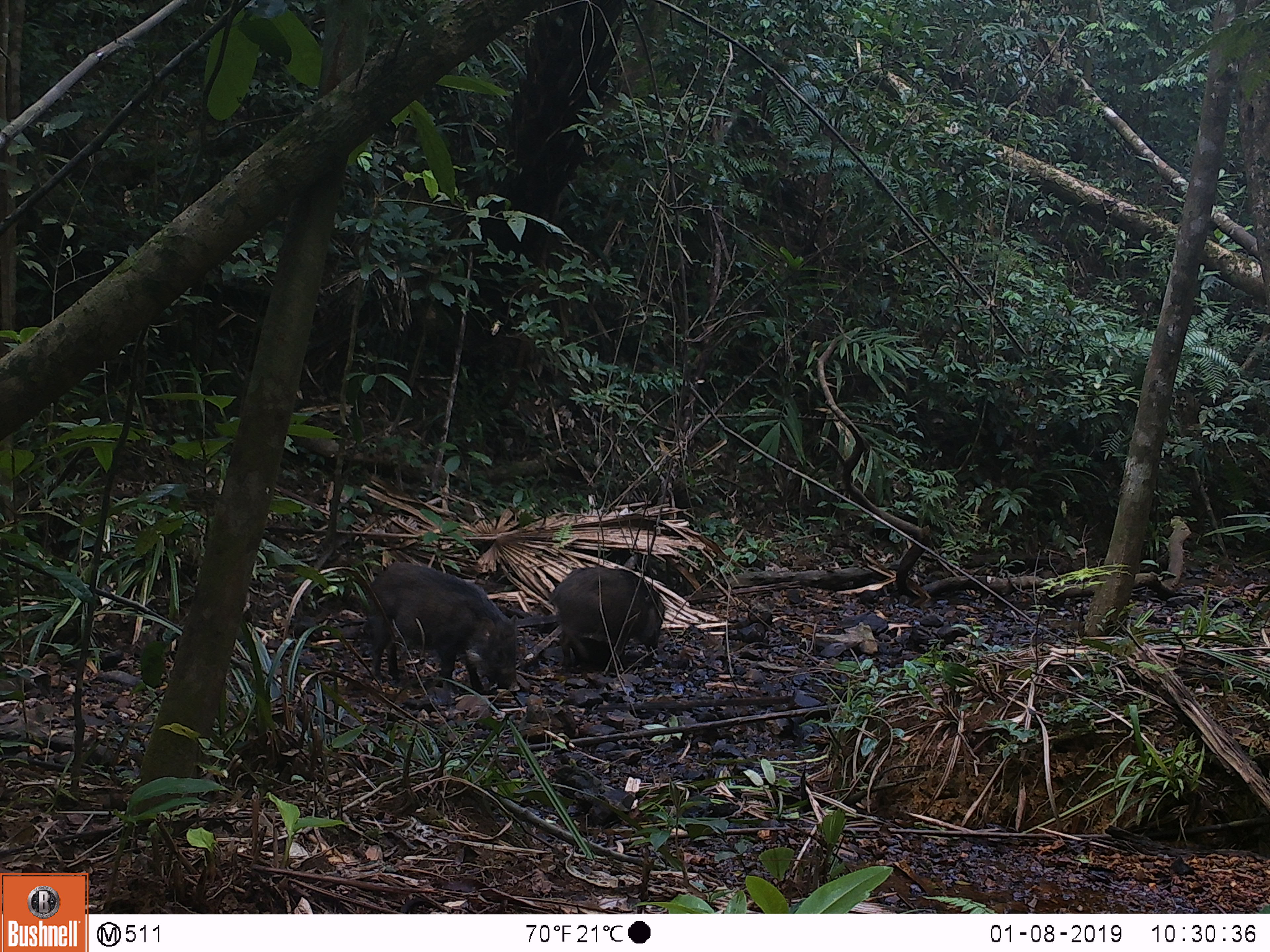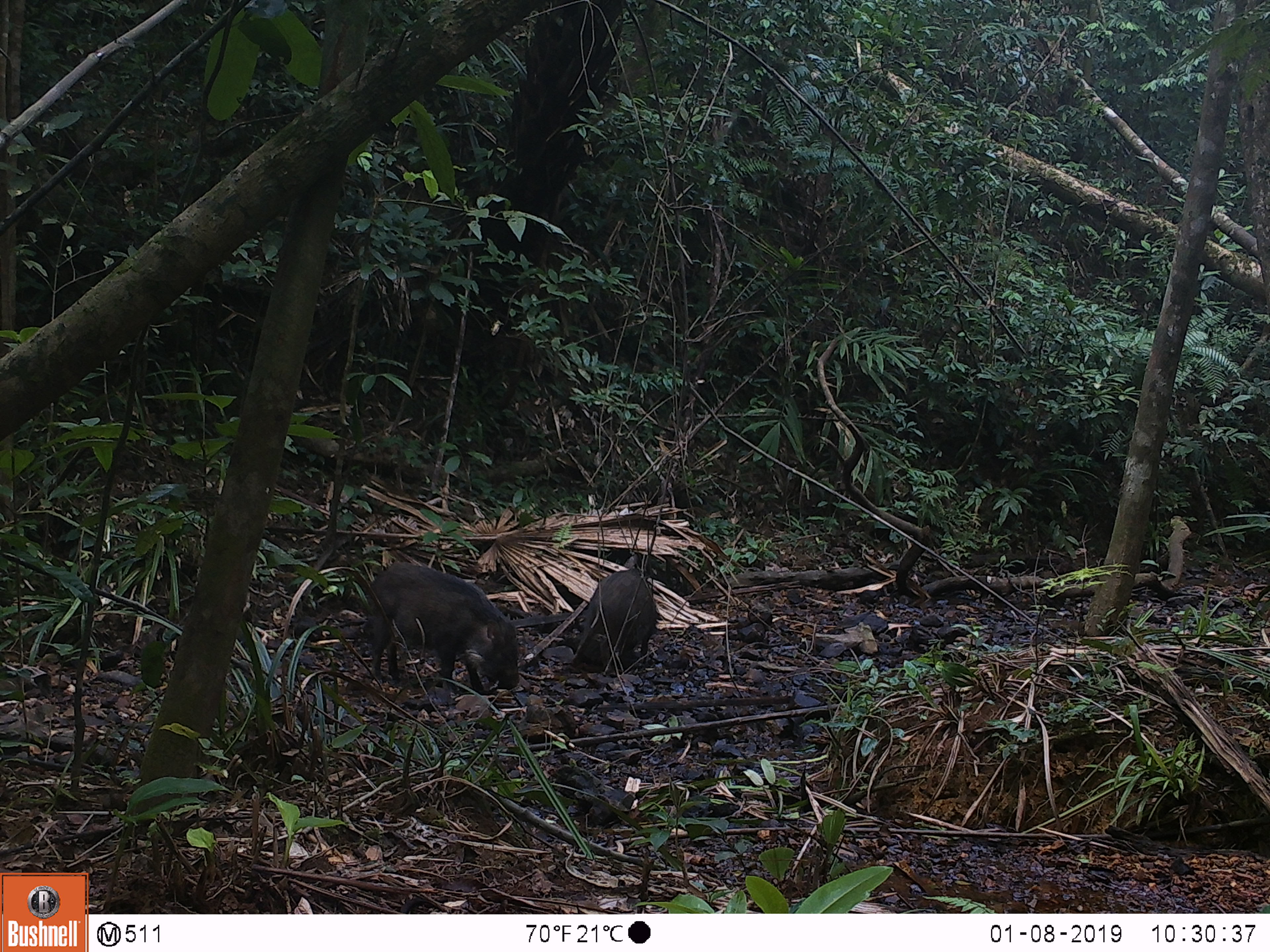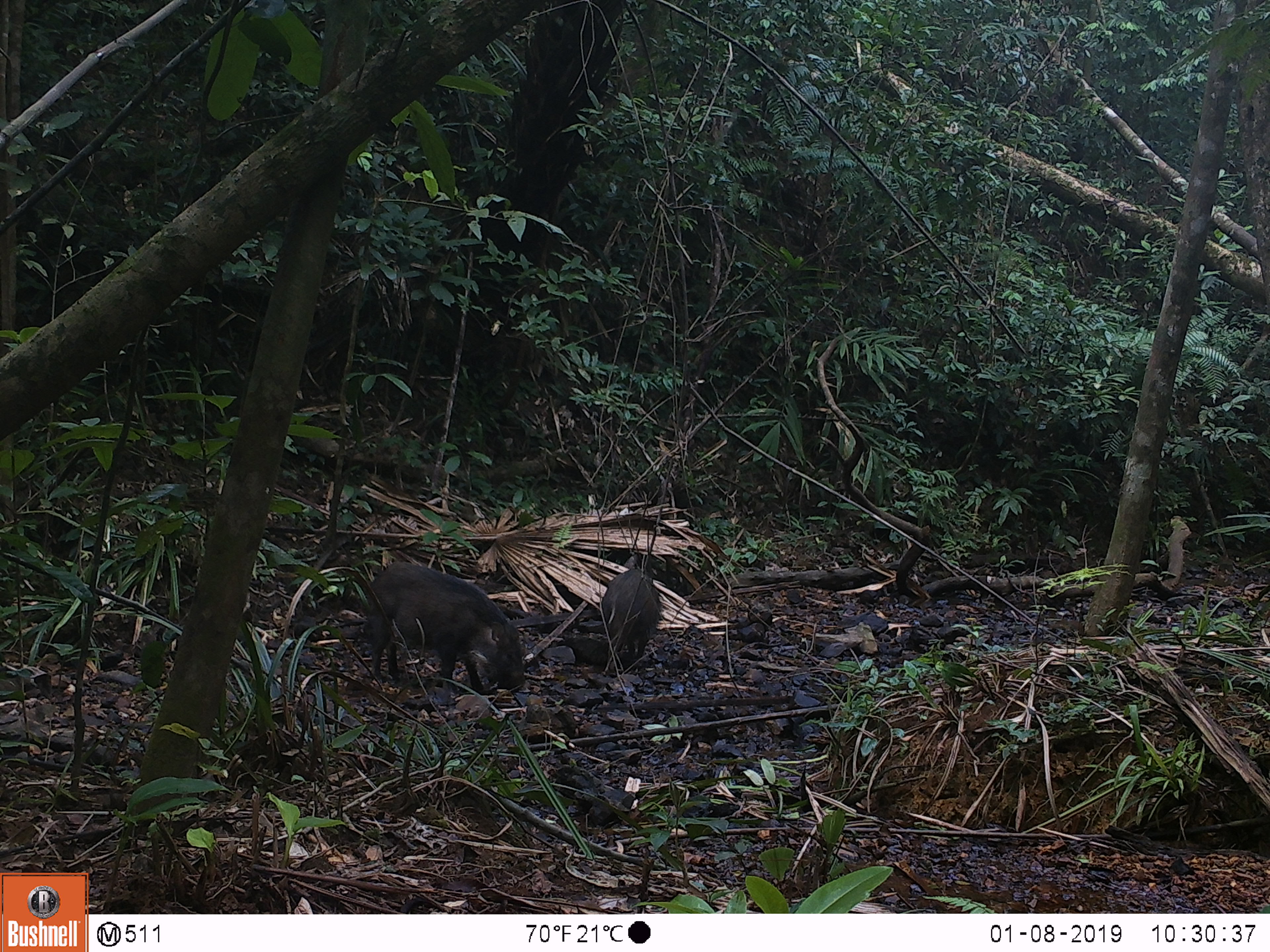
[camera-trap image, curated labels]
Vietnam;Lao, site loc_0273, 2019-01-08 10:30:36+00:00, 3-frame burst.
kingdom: Animalia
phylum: Chordata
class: Mammalia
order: Artiodactyla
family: Suidae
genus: Sus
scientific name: Sus scrofa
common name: eurasian wild pig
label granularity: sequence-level